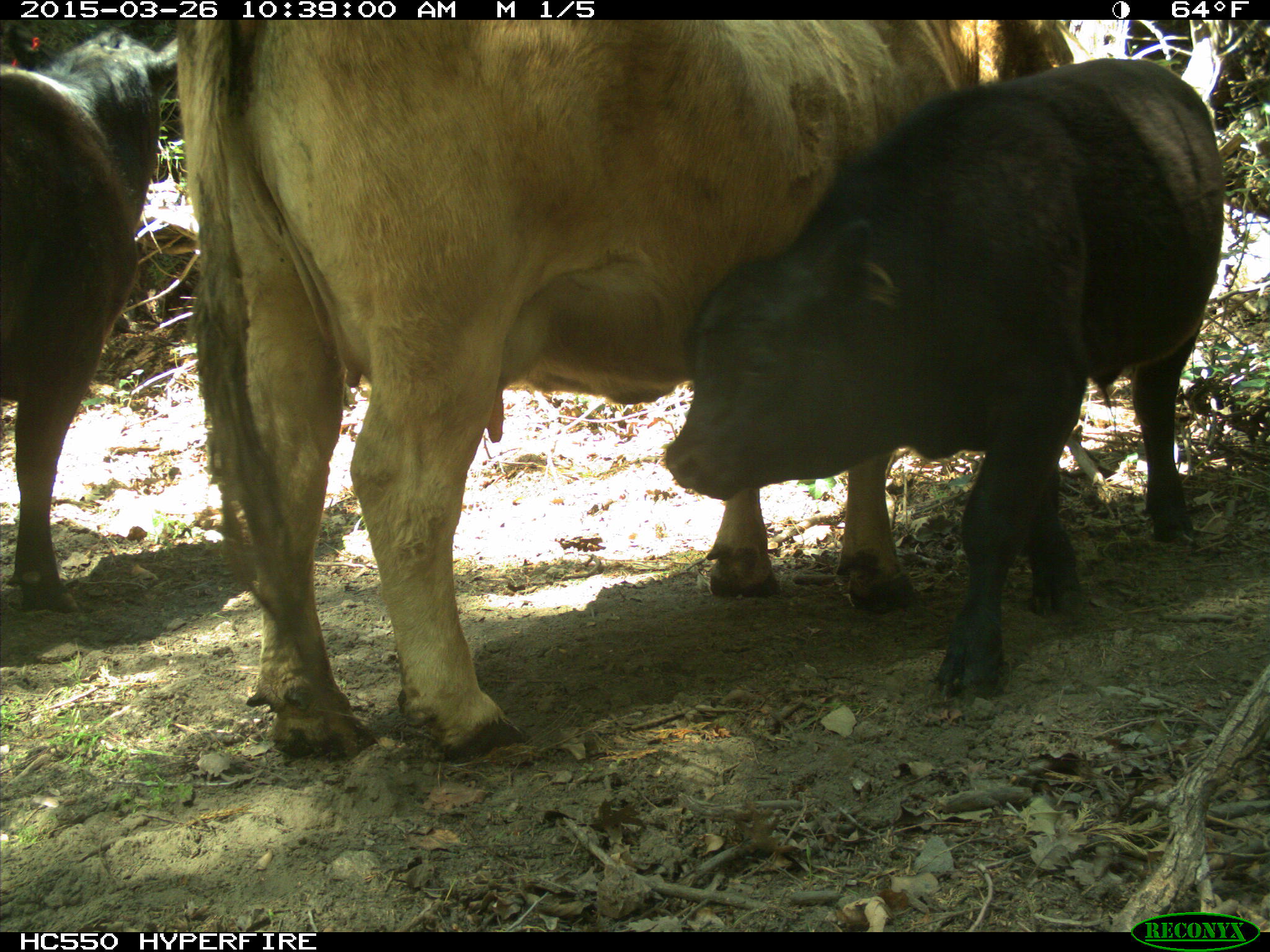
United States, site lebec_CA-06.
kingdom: Animalia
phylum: Chordata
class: Mammalia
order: Artiodactyla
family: Bovidae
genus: Bos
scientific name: Bos taurus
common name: domestic cow